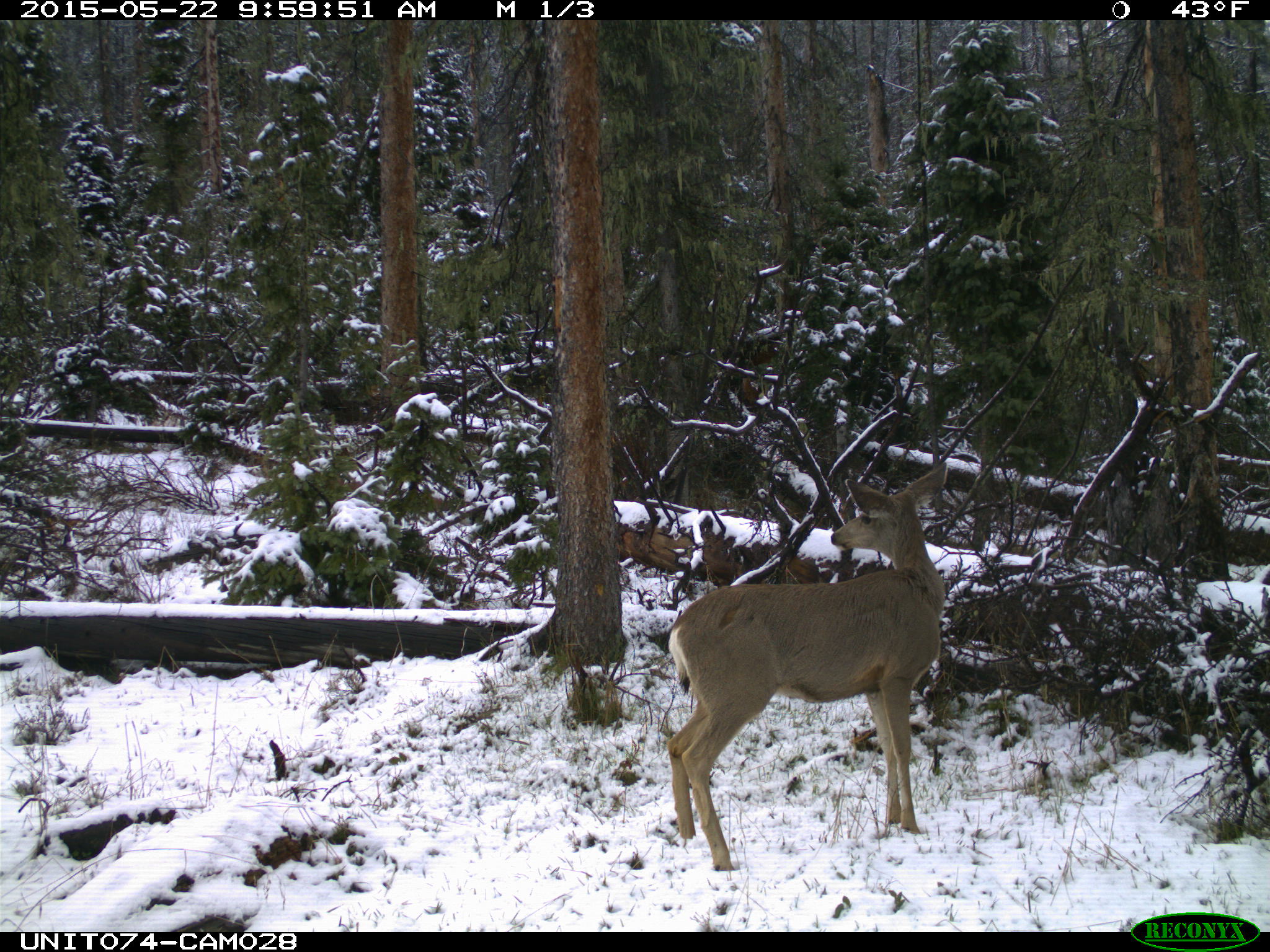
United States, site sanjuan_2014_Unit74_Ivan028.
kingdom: Animalia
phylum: Chordata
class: Mammalia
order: Artiodactyla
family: Cervidae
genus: Odocoileus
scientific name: Odocoileus hemionus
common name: mule deer